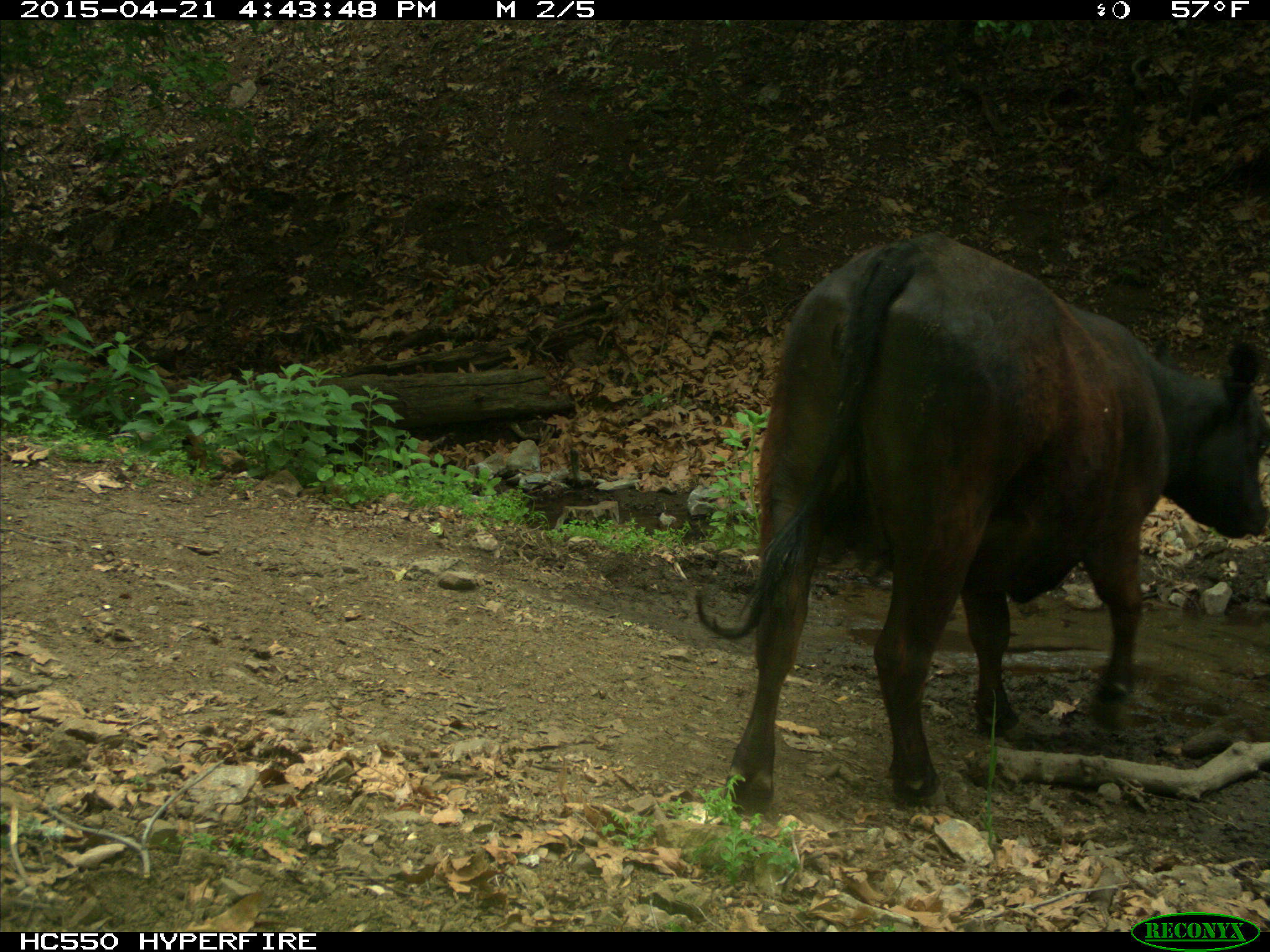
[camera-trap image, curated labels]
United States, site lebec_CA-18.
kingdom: Animalia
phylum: Chordata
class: Mammalia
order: Artiodactyla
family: Bovidae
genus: Bos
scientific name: Bos taurus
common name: domestic cow